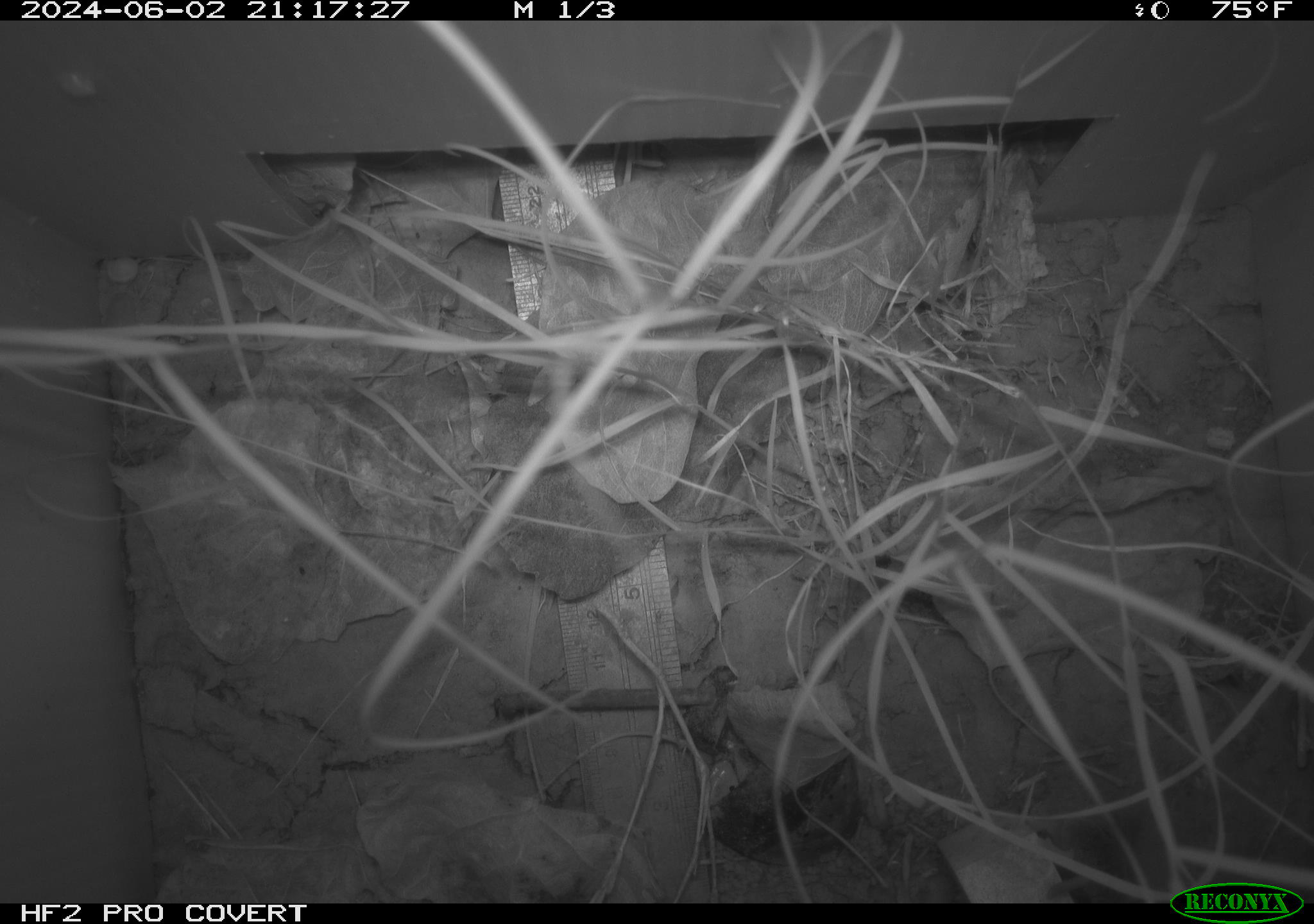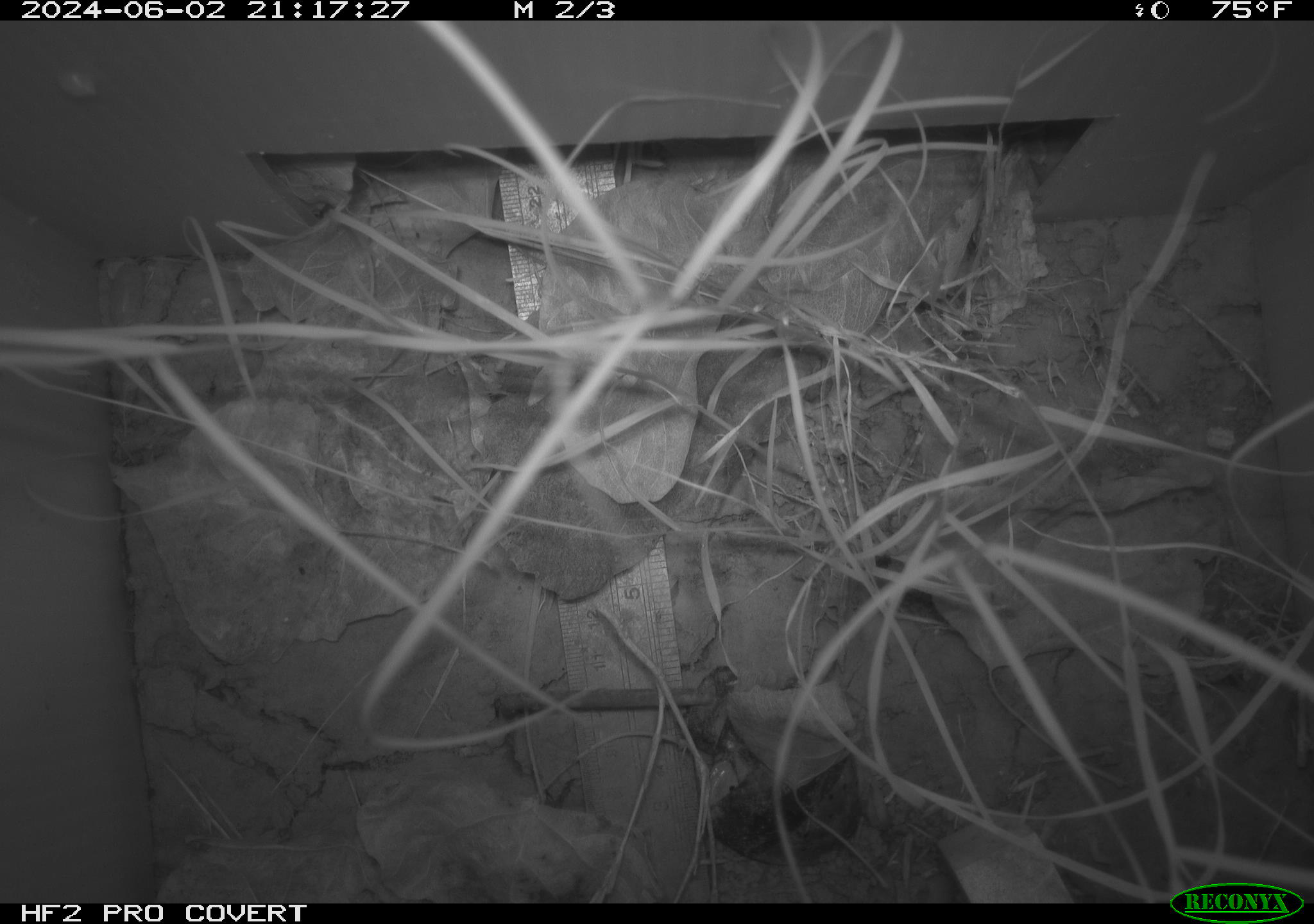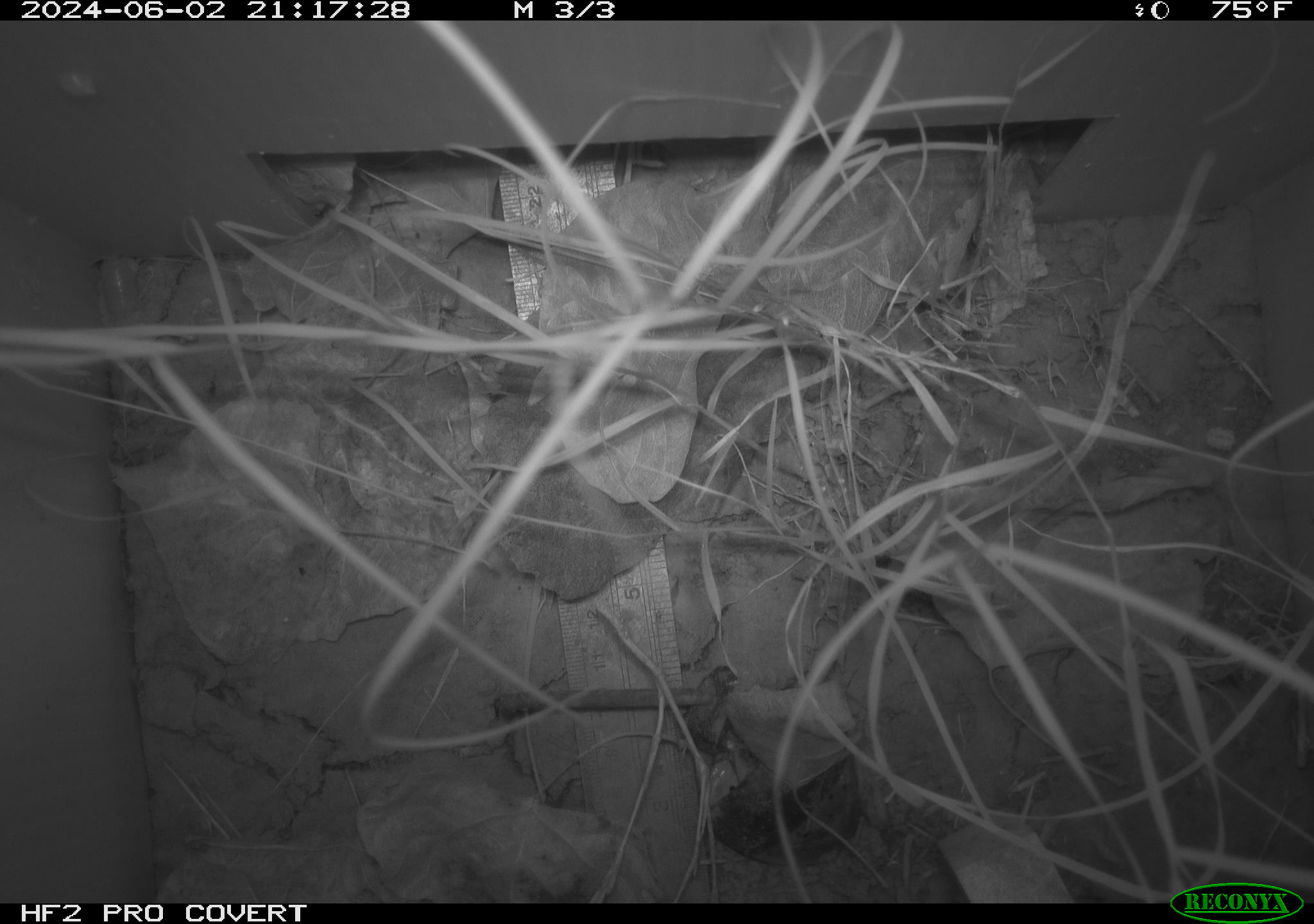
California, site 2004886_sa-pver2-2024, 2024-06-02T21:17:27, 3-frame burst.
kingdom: Animalia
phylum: Chordata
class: Mammalia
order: Rodentia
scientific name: Rodentia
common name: rodent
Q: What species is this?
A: Rodent (Rodentia).